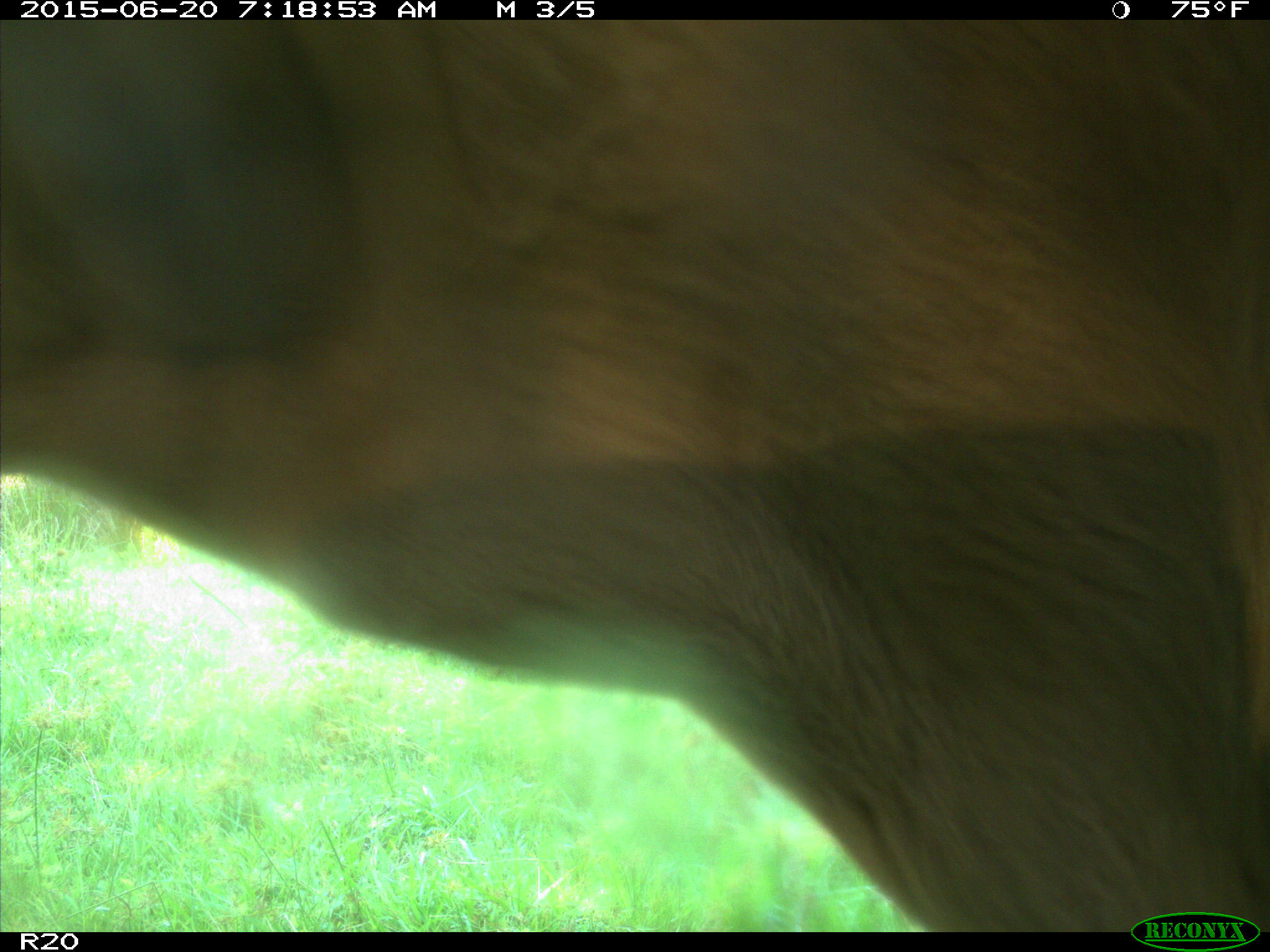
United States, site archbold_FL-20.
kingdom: Animalia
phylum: Chordata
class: Mammalia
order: Artiodactyla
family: Bovidae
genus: Bos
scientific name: Bos taurus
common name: domestic cow